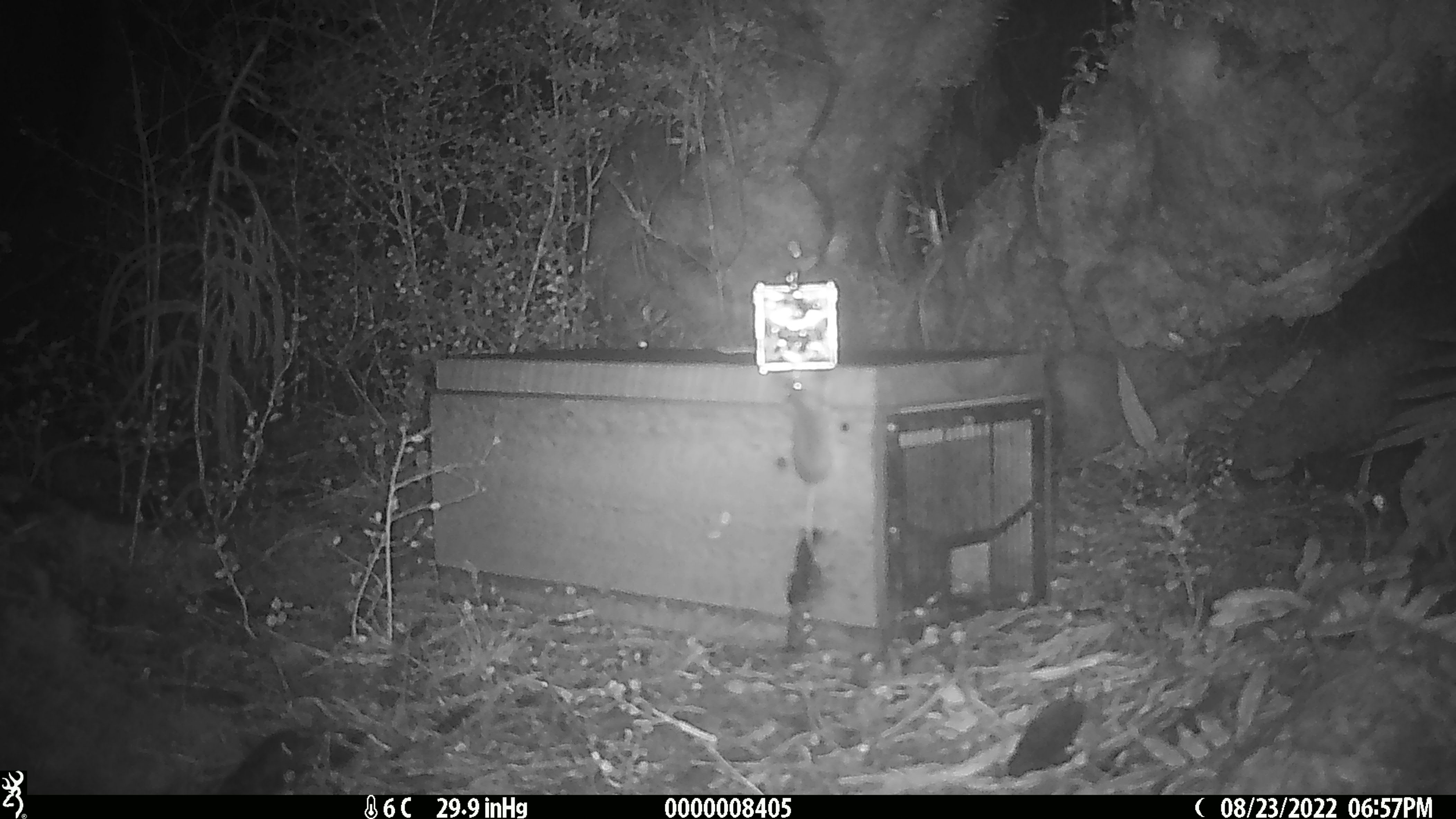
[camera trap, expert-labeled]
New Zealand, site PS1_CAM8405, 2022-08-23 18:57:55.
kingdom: Animalia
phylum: Chordata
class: Mammalia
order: Rodentia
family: Muridae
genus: Mus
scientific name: Mus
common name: mouse